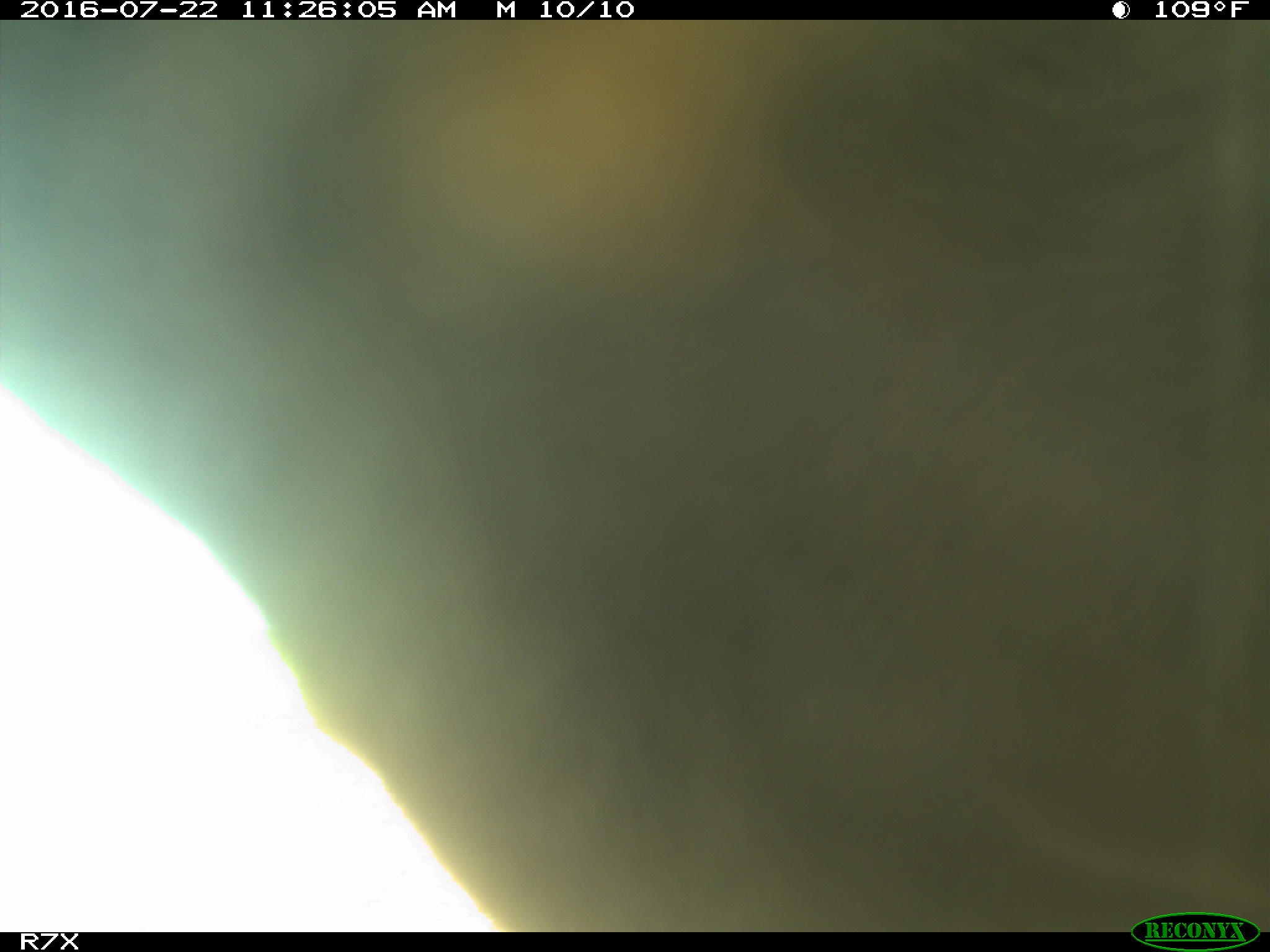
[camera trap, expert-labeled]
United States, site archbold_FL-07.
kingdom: Animalia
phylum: Chordata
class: Mammalia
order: Artiodactyla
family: Bovidae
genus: Bos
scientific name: Bos taurus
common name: domestic cow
Bos taurus (domestic cow).